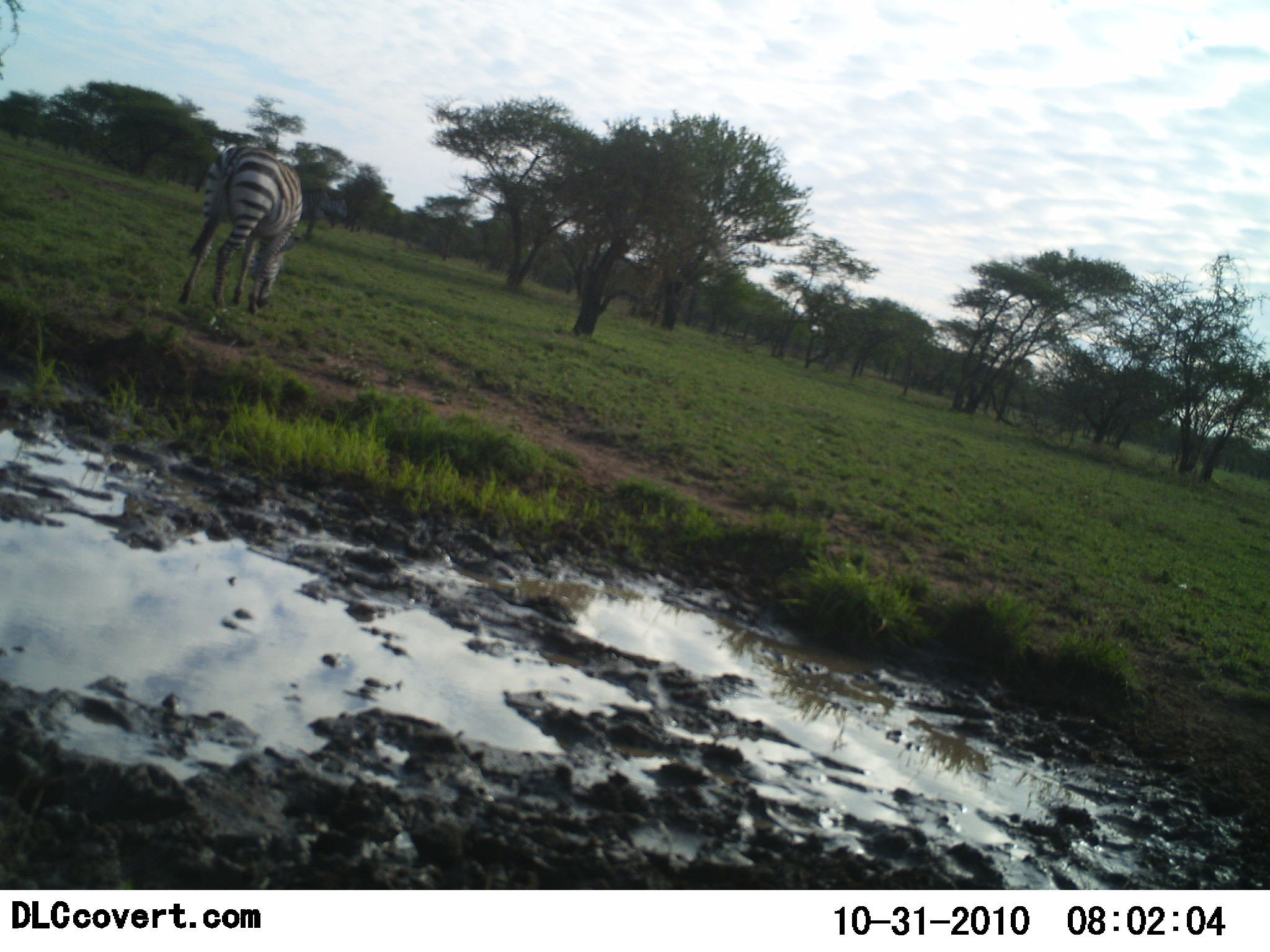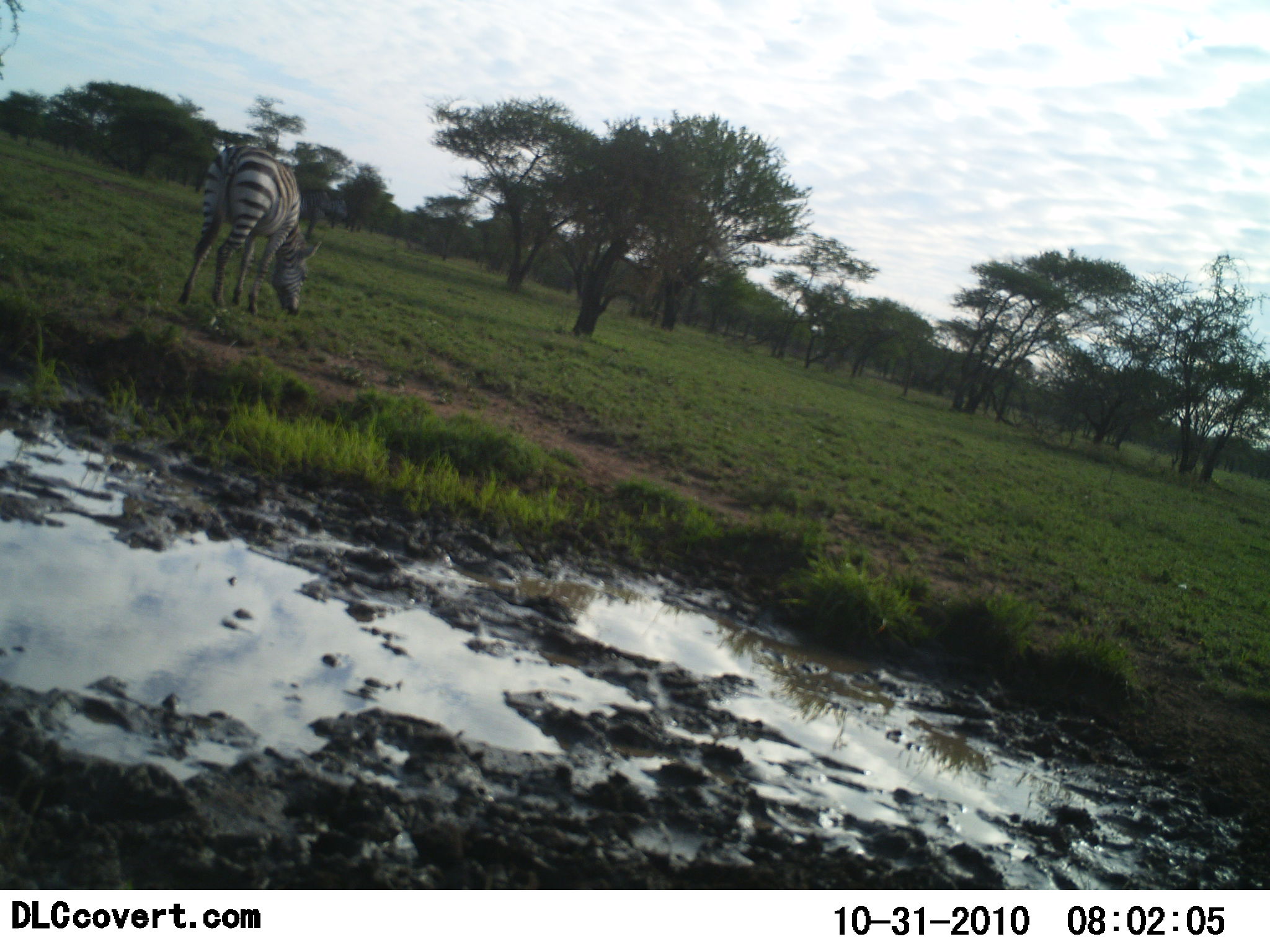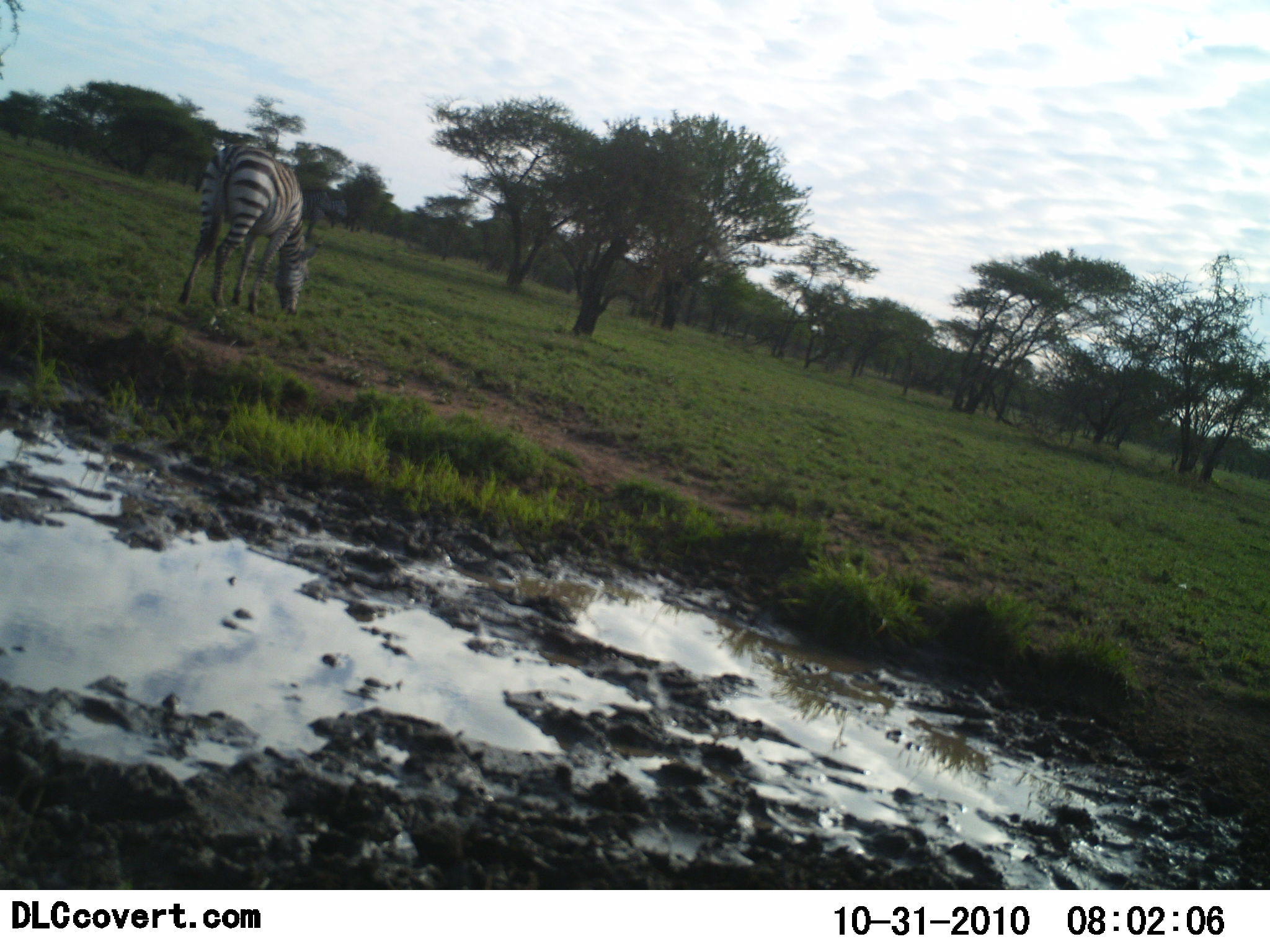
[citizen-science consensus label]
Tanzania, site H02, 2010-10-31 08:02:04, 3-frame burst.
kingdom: Animalia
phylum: Chordata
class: Mammalia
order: Perissodactyla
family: Equidae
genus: Equus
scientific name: Equus quagga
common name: plains zebra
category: zebra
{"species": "zebra (plains zebra) (Equus quagga)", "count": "1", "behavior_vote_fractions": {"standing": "25%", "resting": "0%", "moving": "0%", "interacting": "0%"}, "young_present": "0%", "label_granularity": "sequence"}